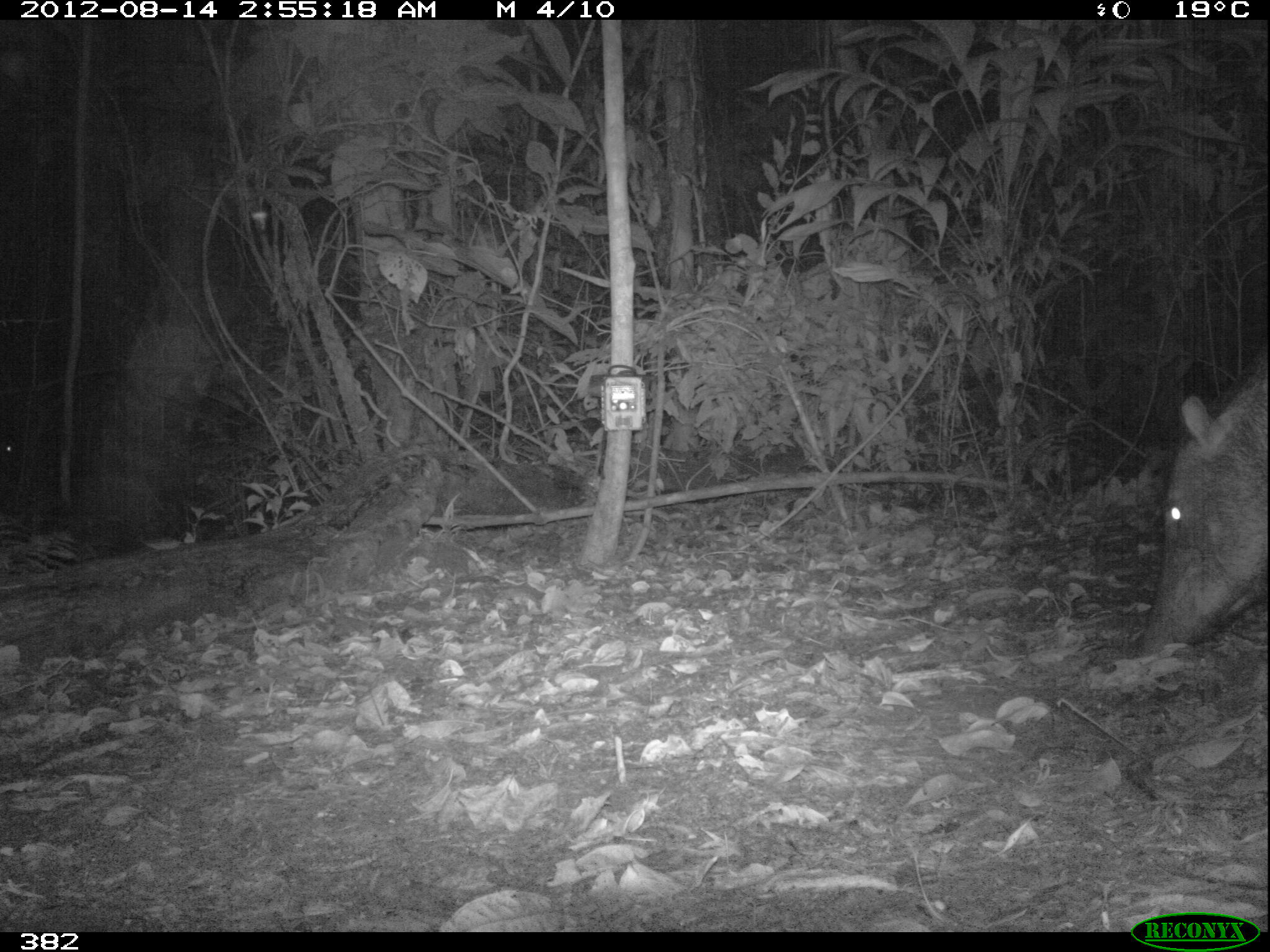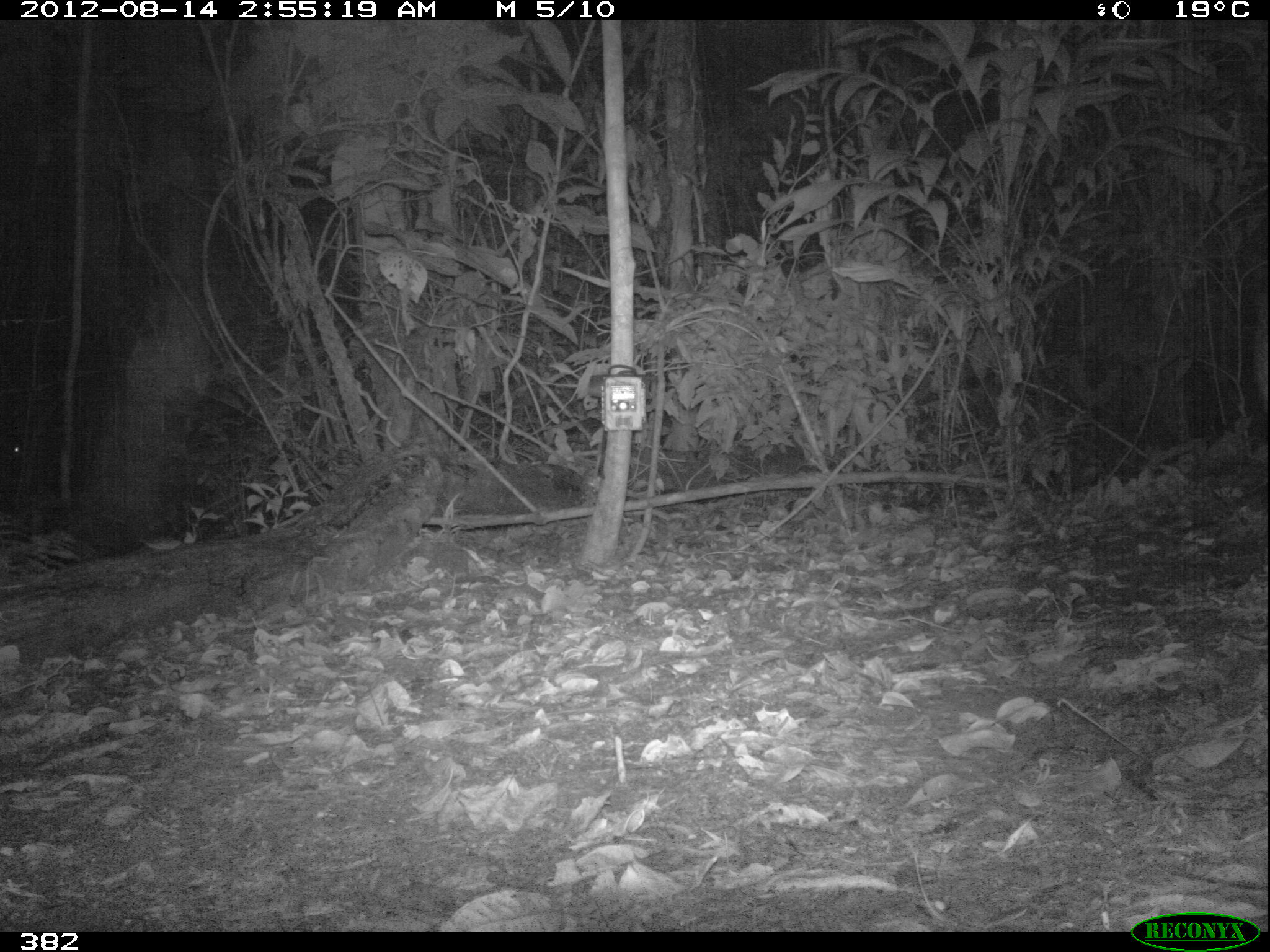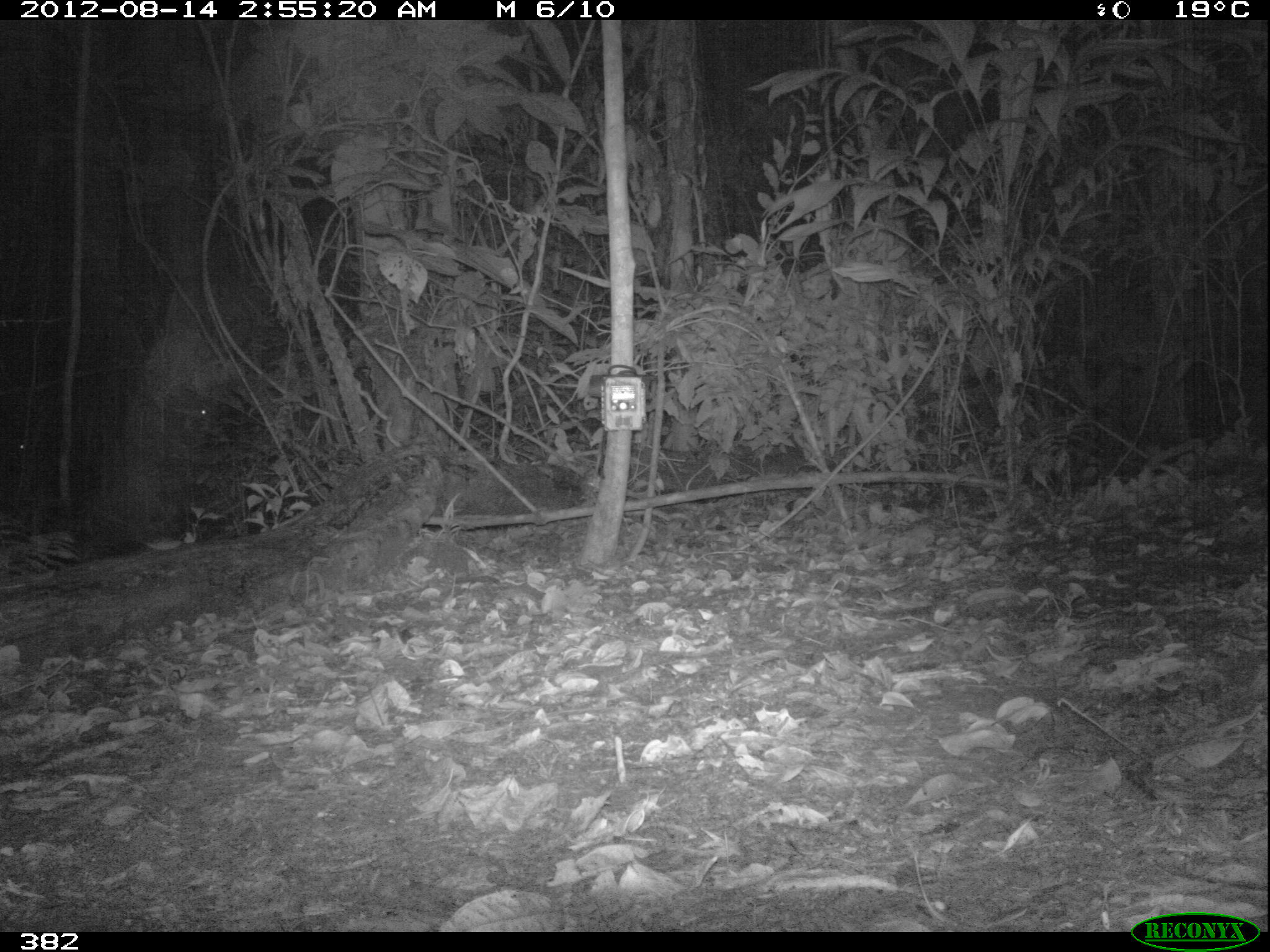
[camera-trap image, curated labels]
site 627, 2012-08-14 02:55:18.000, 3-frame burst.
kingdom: Animalia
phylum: Chordata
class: Mammalia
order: Artiodactyla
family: Tayassuidae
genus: Tayassu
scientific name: Tayassu pecari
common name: white-lipped peccary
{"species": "Tayassu pecari (white-lipped peccary)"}